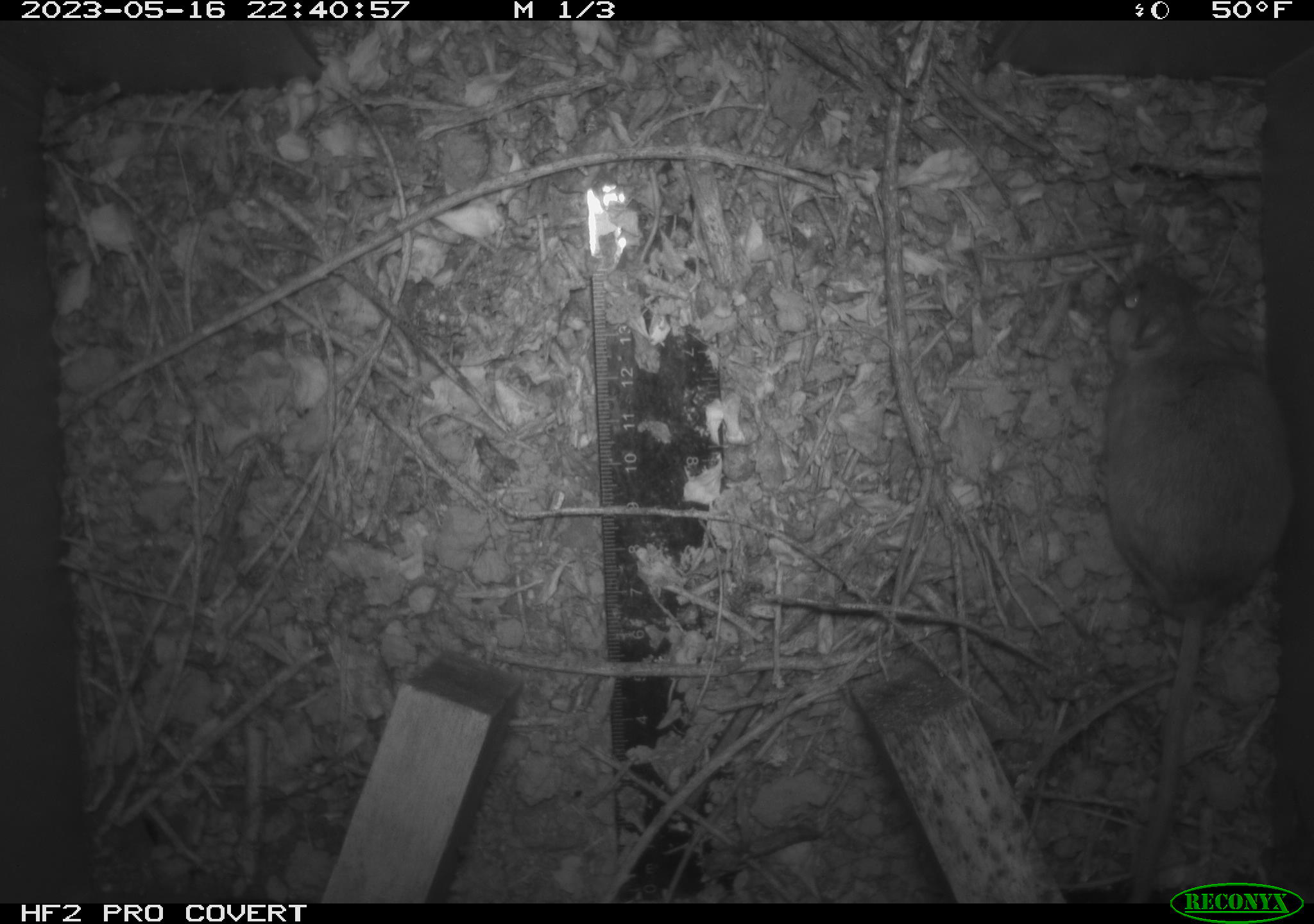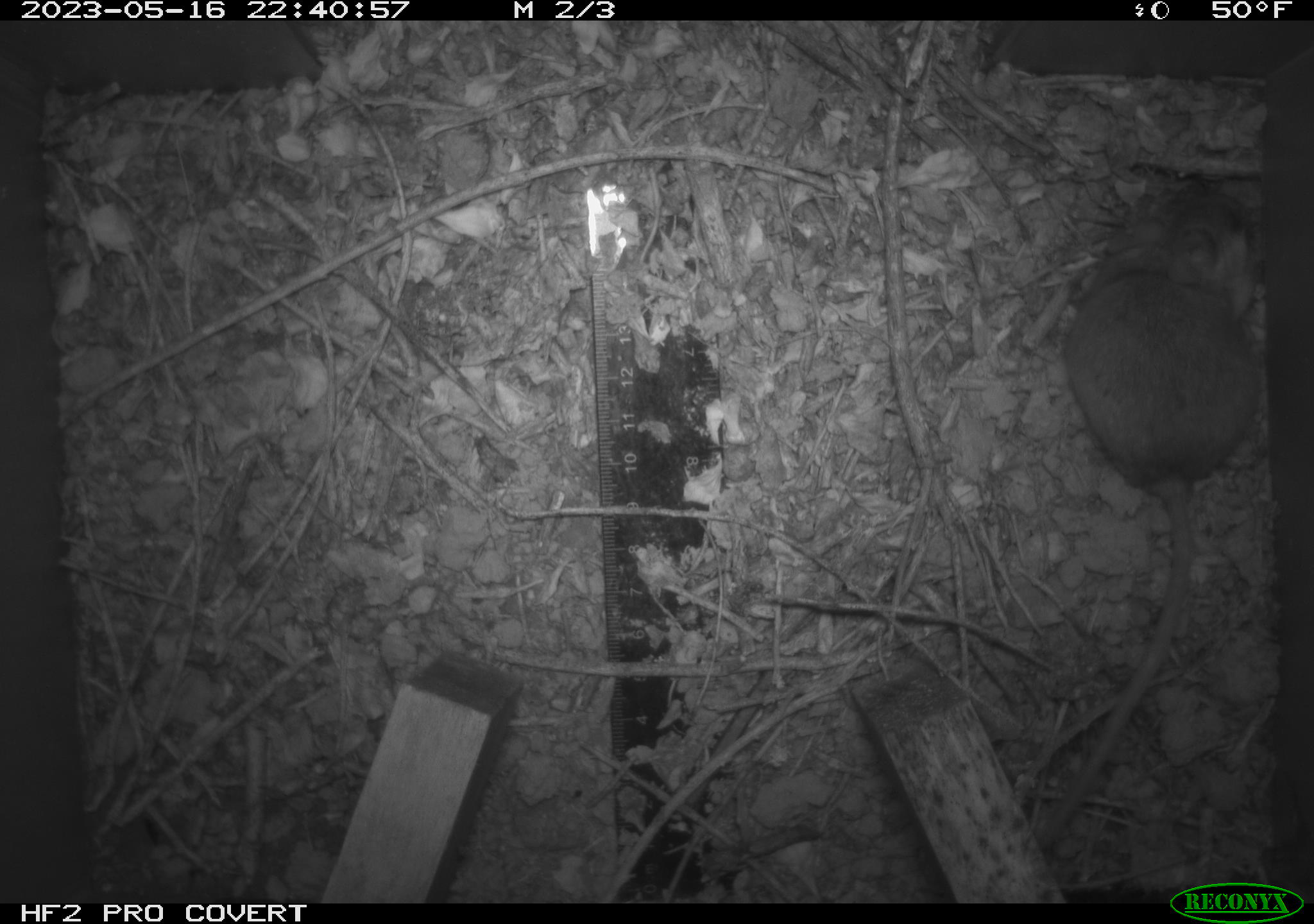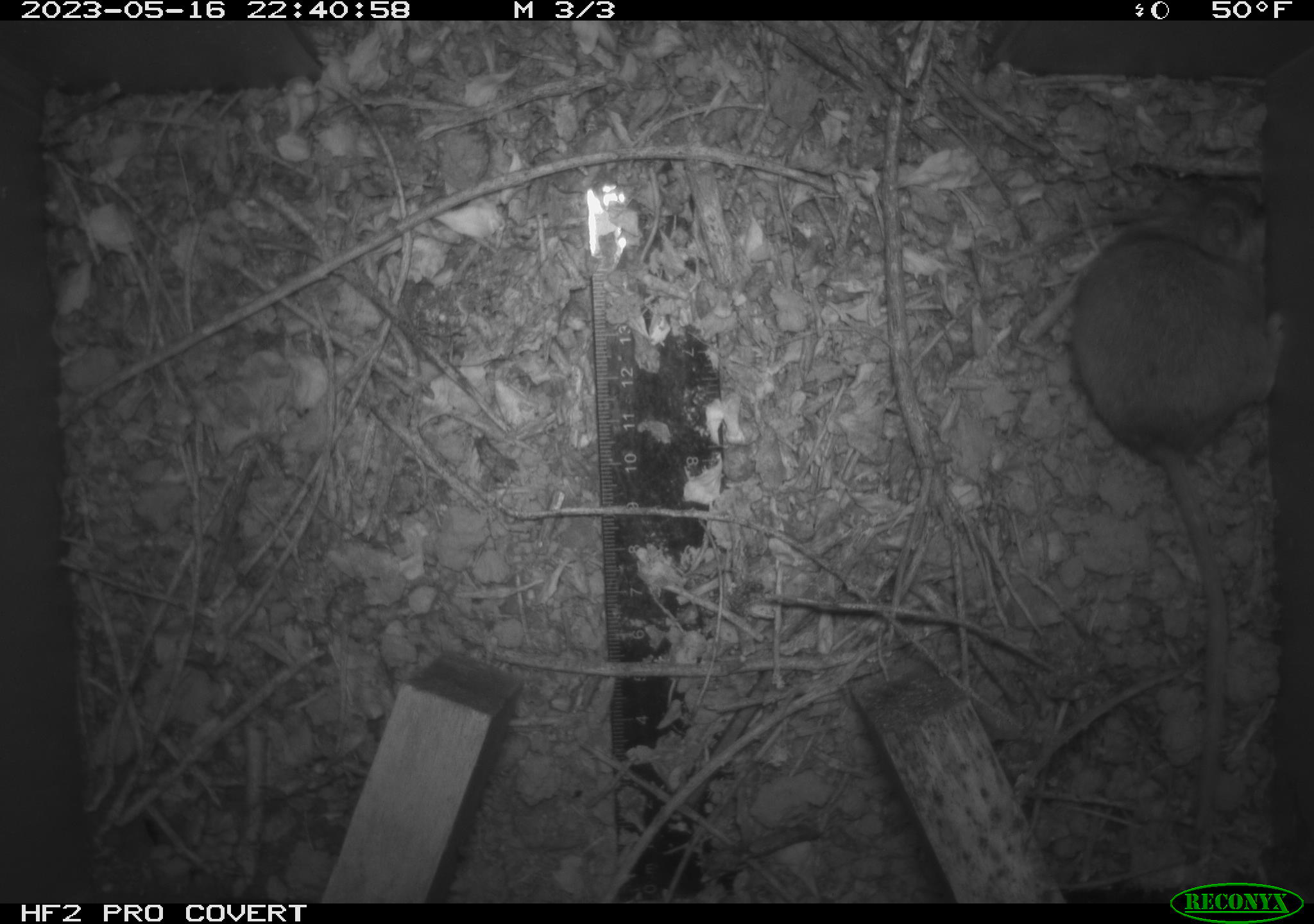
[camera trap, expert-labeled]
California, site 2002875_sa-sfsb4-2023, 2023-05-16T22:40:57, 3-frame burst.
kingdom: Animalia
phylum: Chordata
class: Mammalia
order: Rodentia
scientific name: Rodentia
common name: mouse species